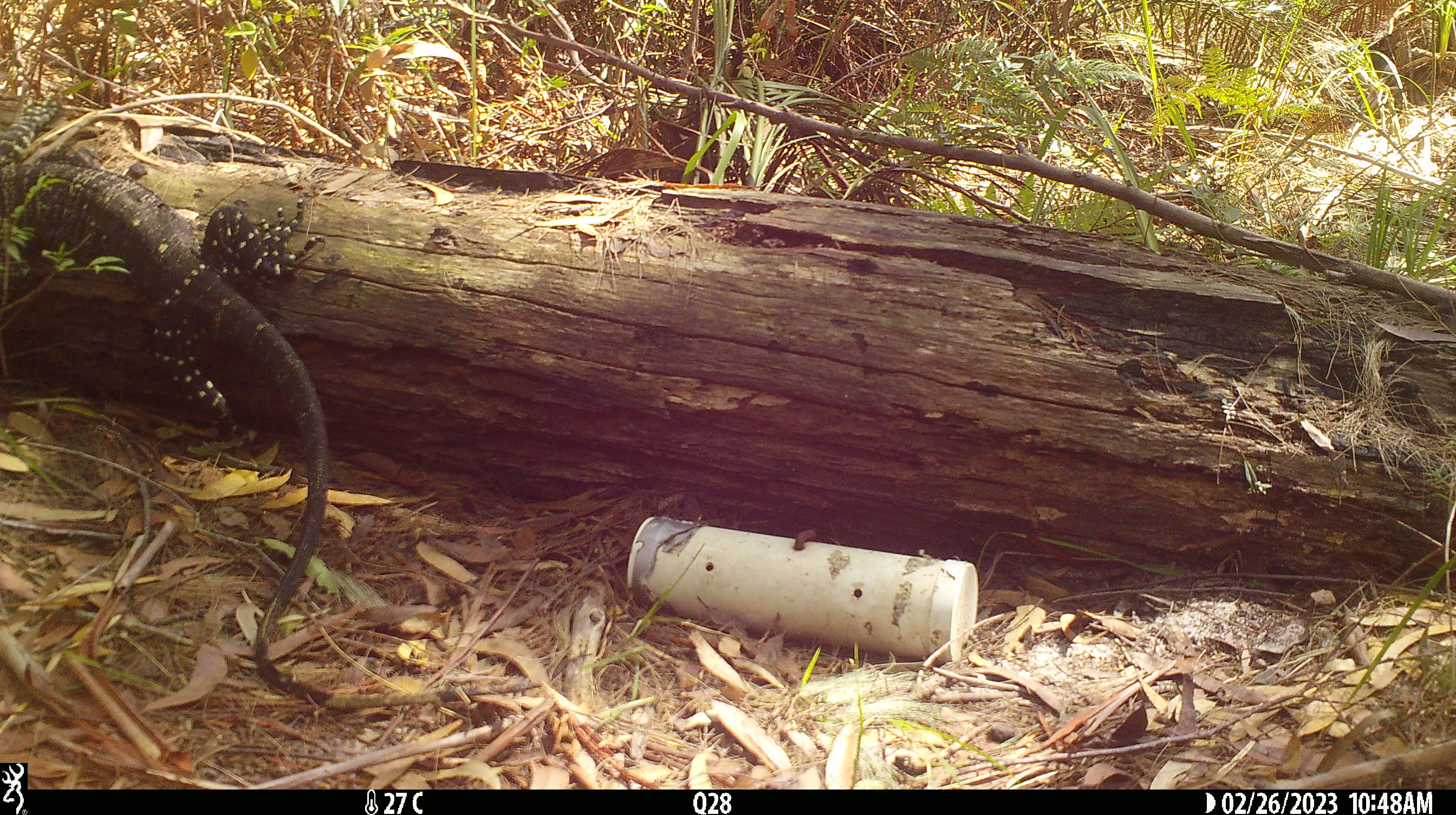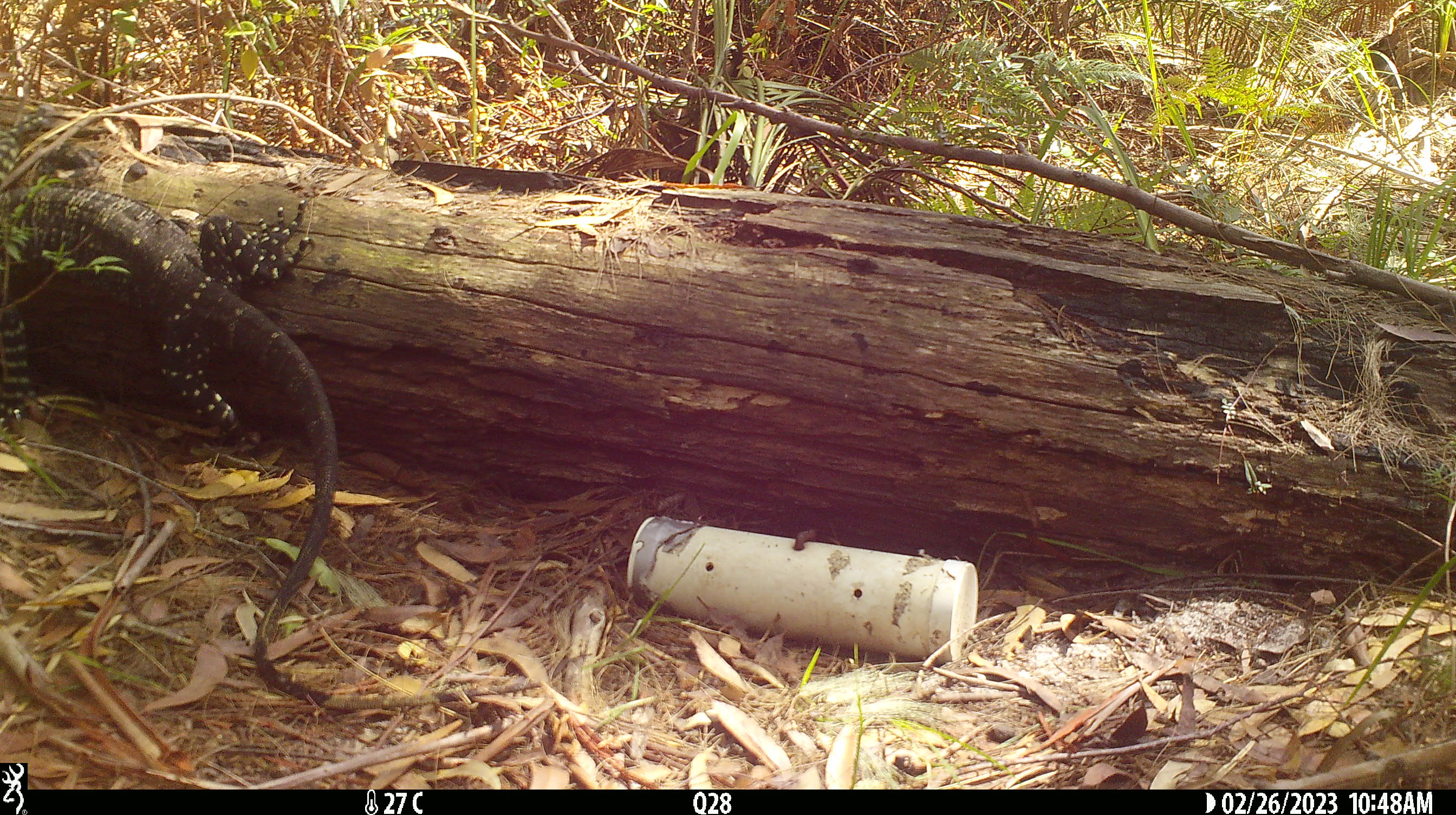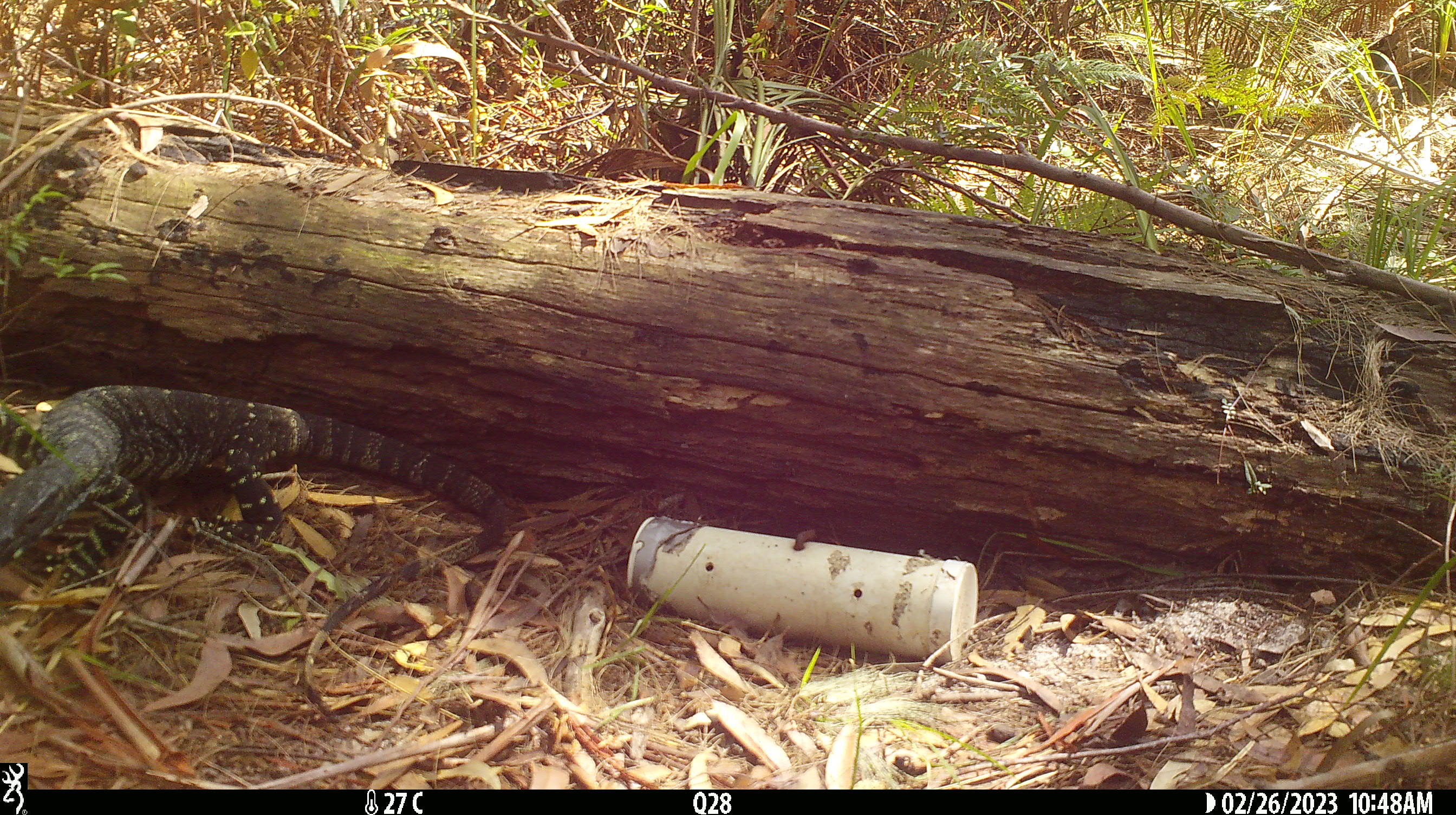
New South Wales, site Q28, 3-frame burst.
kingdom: Animalia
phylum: Chordata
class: Reptilia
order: Squamata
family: Varanidae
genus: Varanus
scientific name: Varanus varius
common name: lace monitor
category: goanna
Goanna (lace monitor) (Varanus varius).